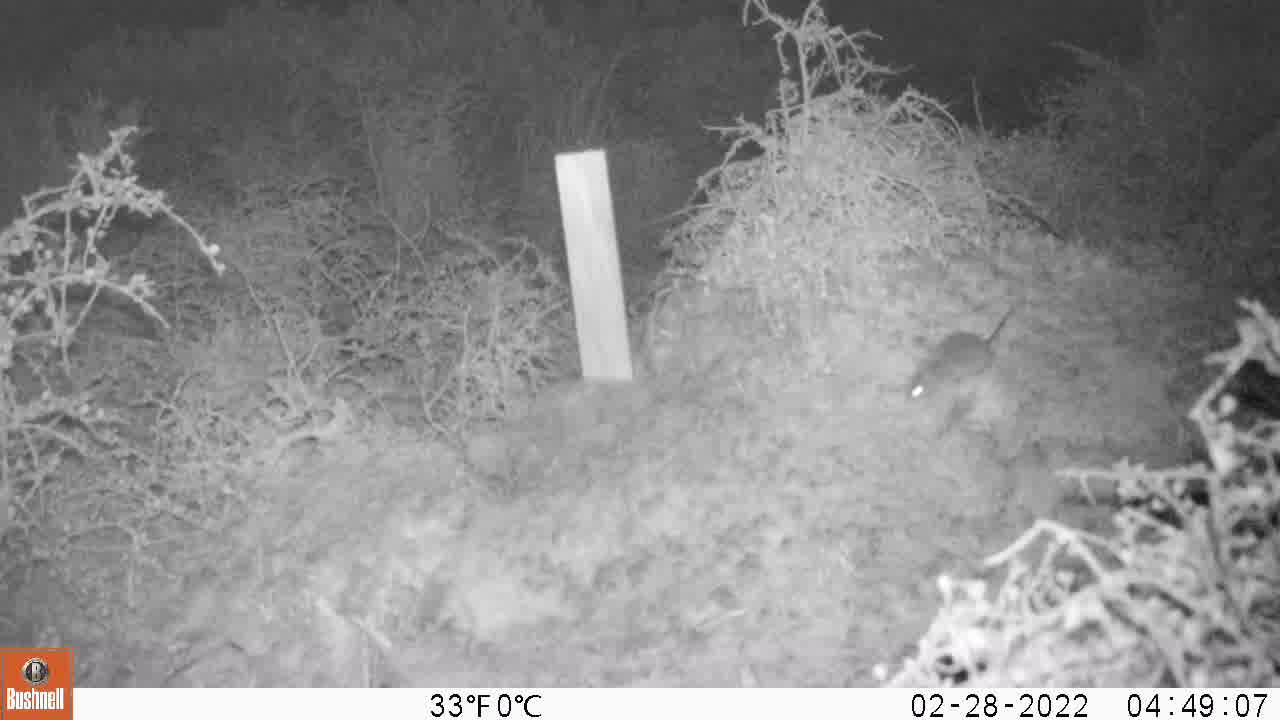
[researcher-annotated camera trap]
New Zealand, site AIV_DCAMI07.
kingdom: Animalia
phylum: Chordata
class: Mammalia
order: Rodentia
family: Muridae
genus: Mus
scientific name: Mus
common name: mouse